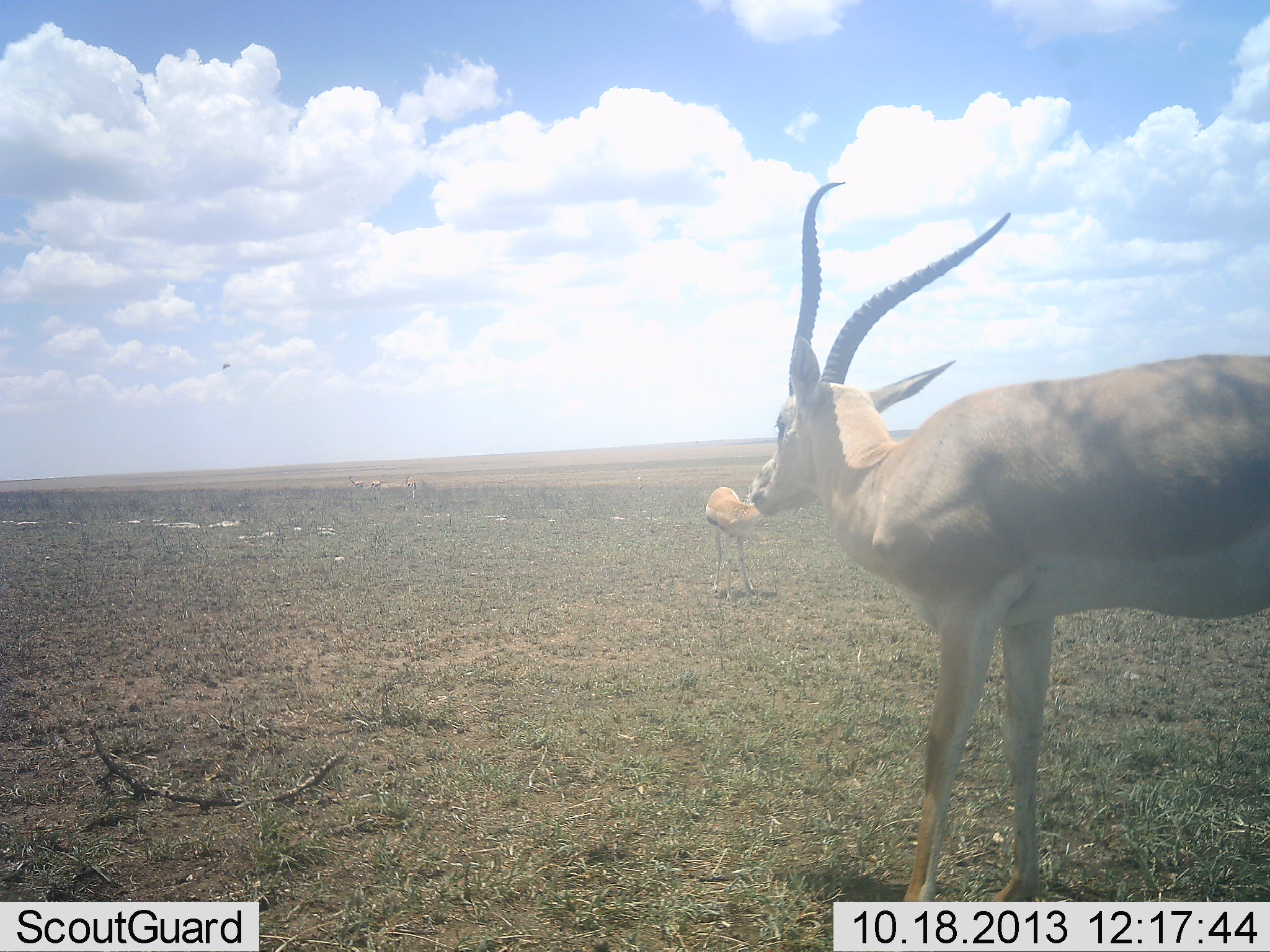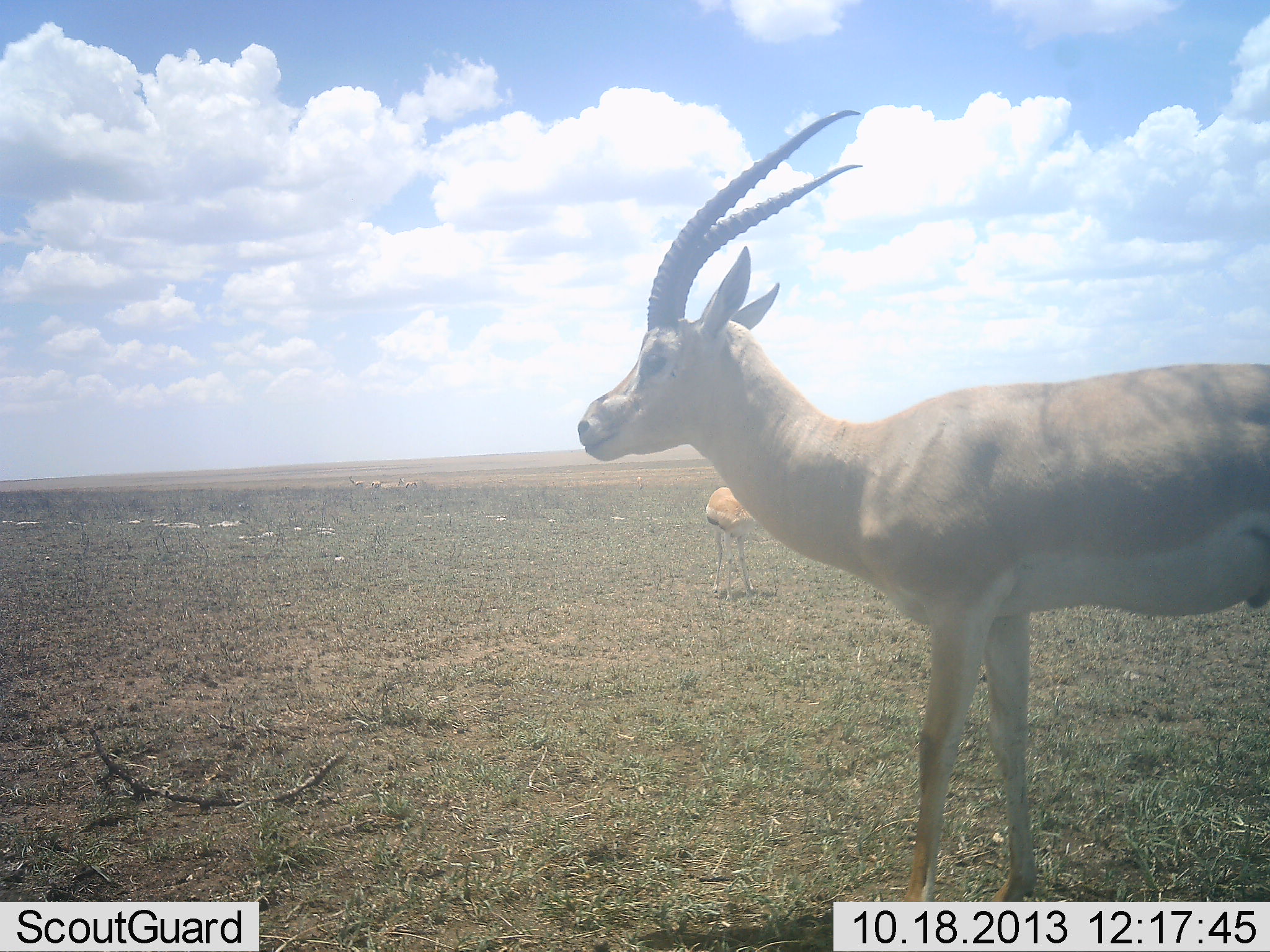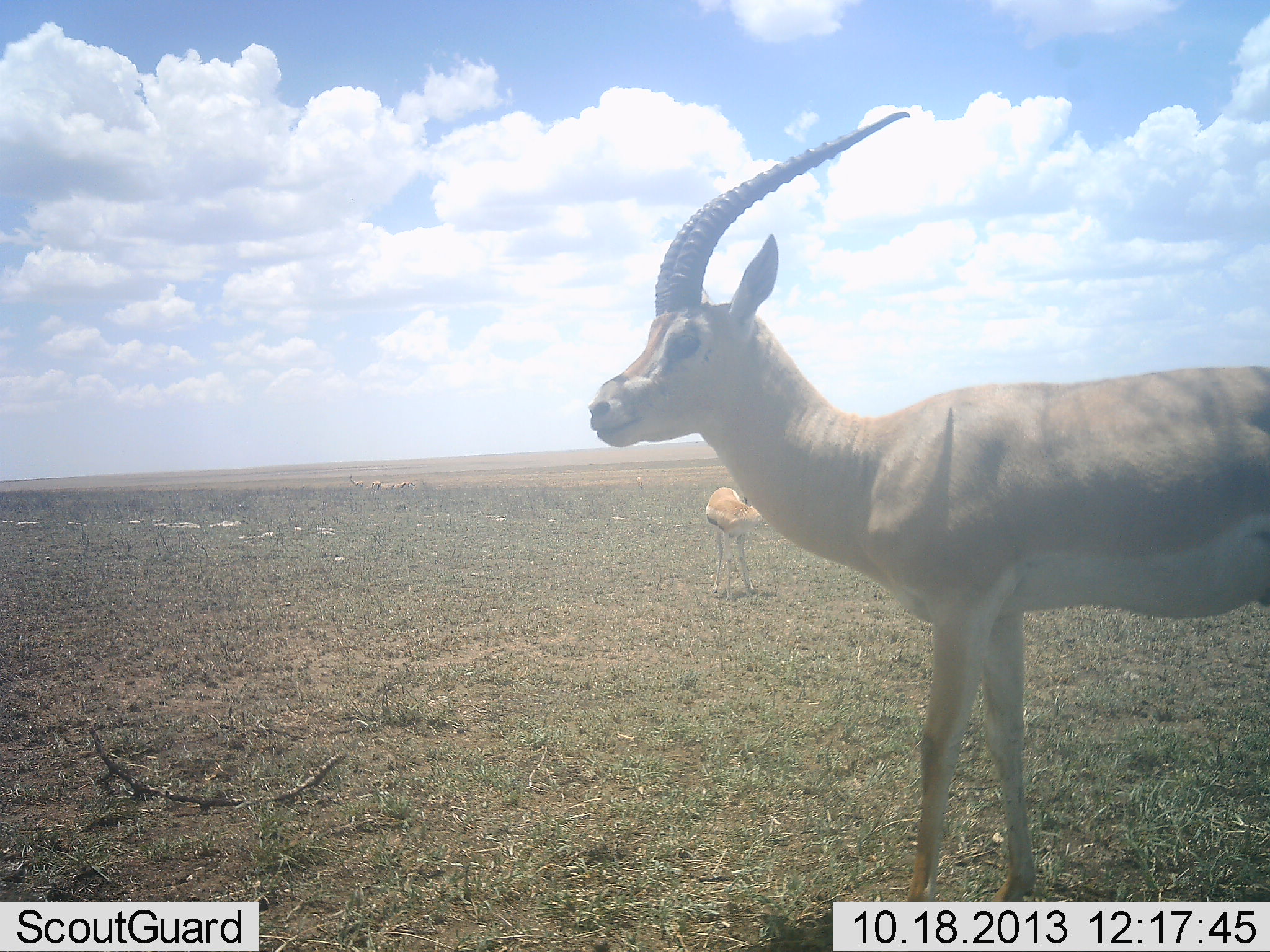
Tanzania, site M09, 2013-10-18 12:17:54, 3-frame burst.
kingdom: Animalia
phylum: Chordata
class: Mammalia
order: Artiodactyla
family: Bovidae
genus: Nanger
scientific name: Nanger granti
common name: grant's gazelle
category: gazellegrants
Gazellegrants (grant's gazelle) (Nanger granti), count 2. Behavior (volunteer vote fractions): standing 83%, resting 8%, moving 8%, interacting 0%. Young present (vote fraction): 8%. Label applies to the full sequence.